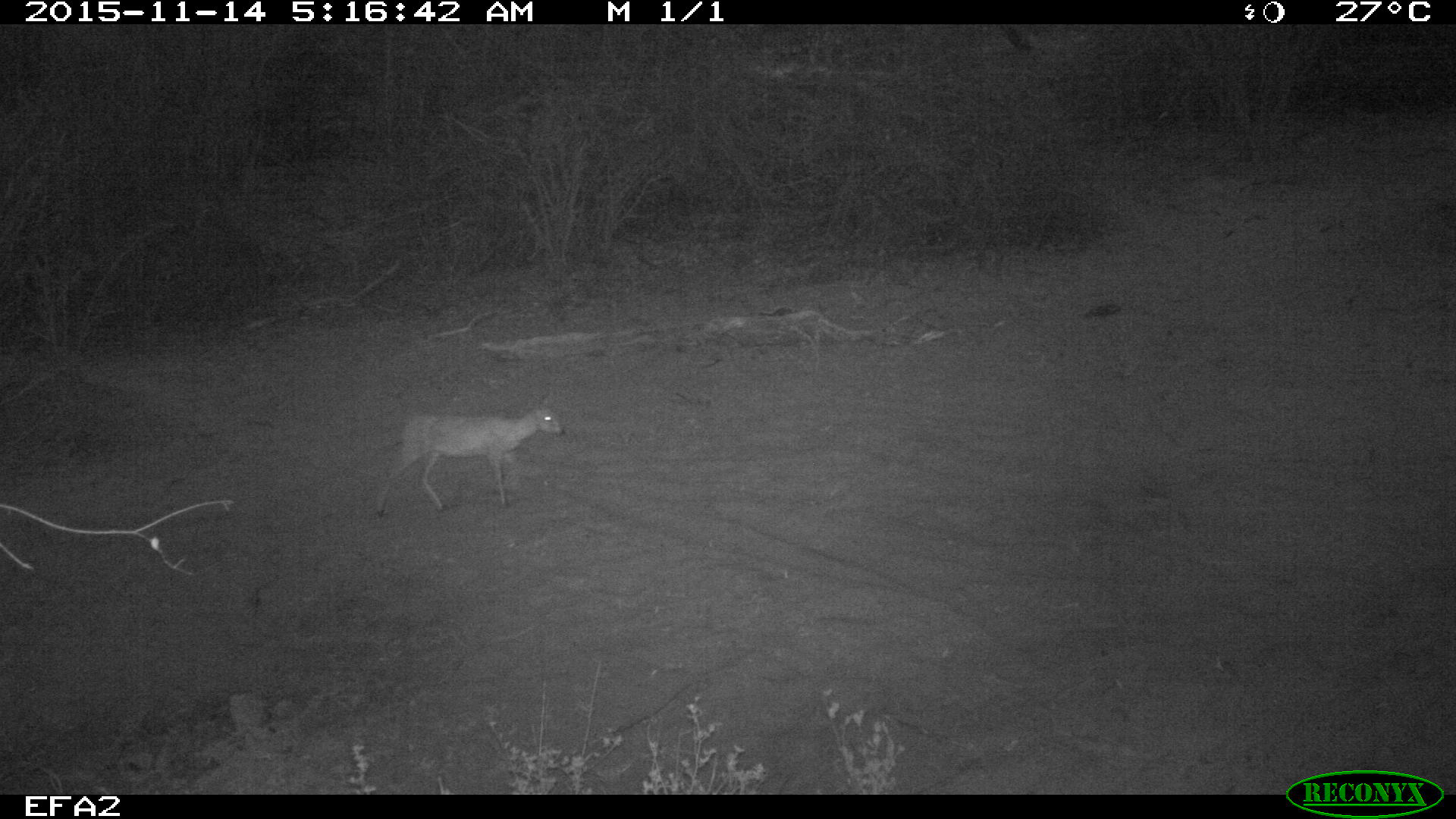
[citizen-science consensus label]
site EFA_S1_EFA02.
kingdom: Animalia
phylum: Chordata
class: Mammalia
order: Artiodactyla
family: Bovidae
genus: Raphicerus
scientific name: Raphicerus campestris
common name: steenbok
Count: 1.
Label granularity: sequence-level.